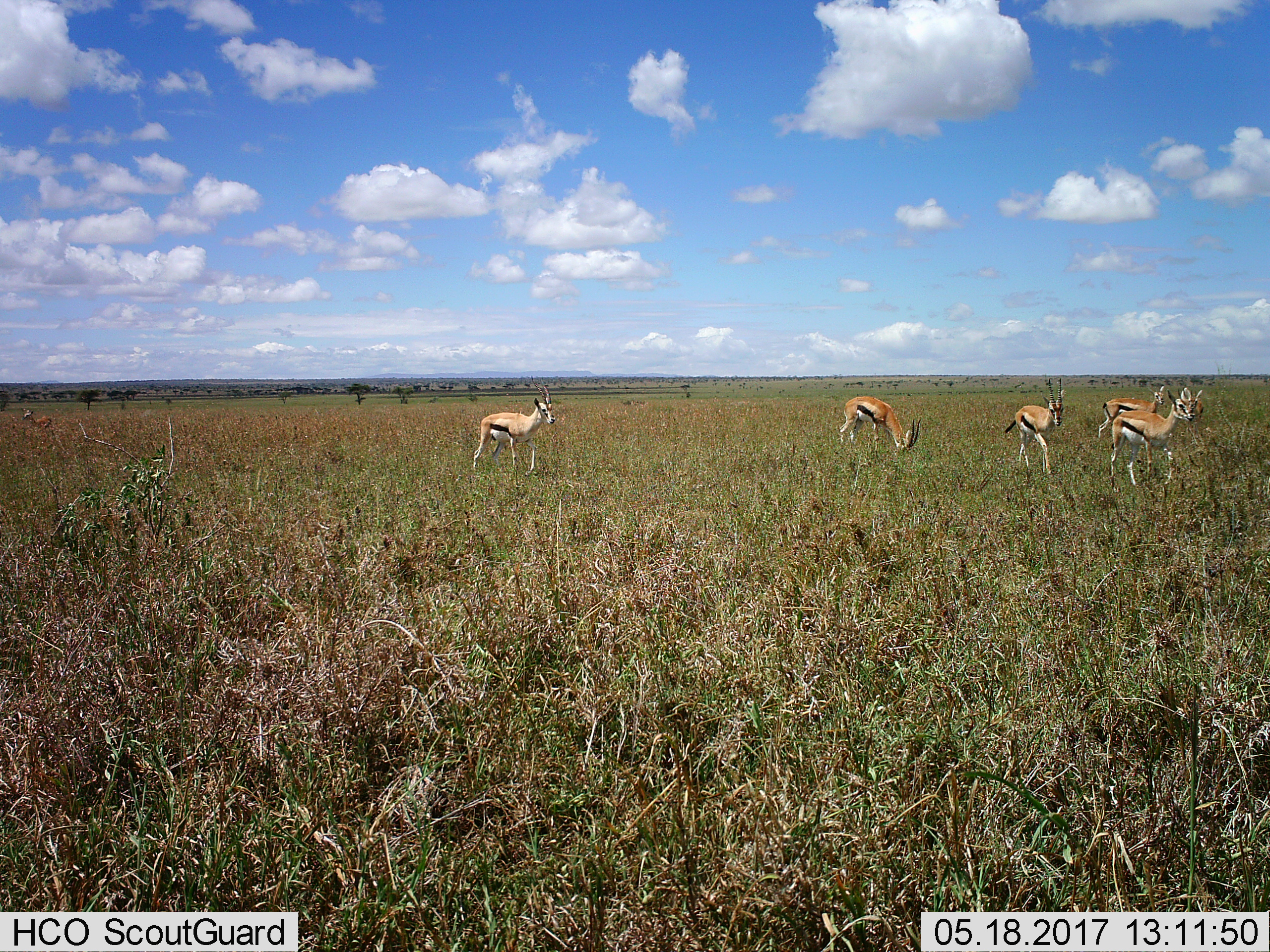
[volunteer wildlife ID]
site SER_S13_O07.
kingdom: Animalia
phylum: Chordata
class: Mammalia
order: Artiodactyla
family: Bovidae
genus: Eudorcas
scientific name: Eudorcas thomsonii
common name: thomson's gazelle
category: gazellethomsons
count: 7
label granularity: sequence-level